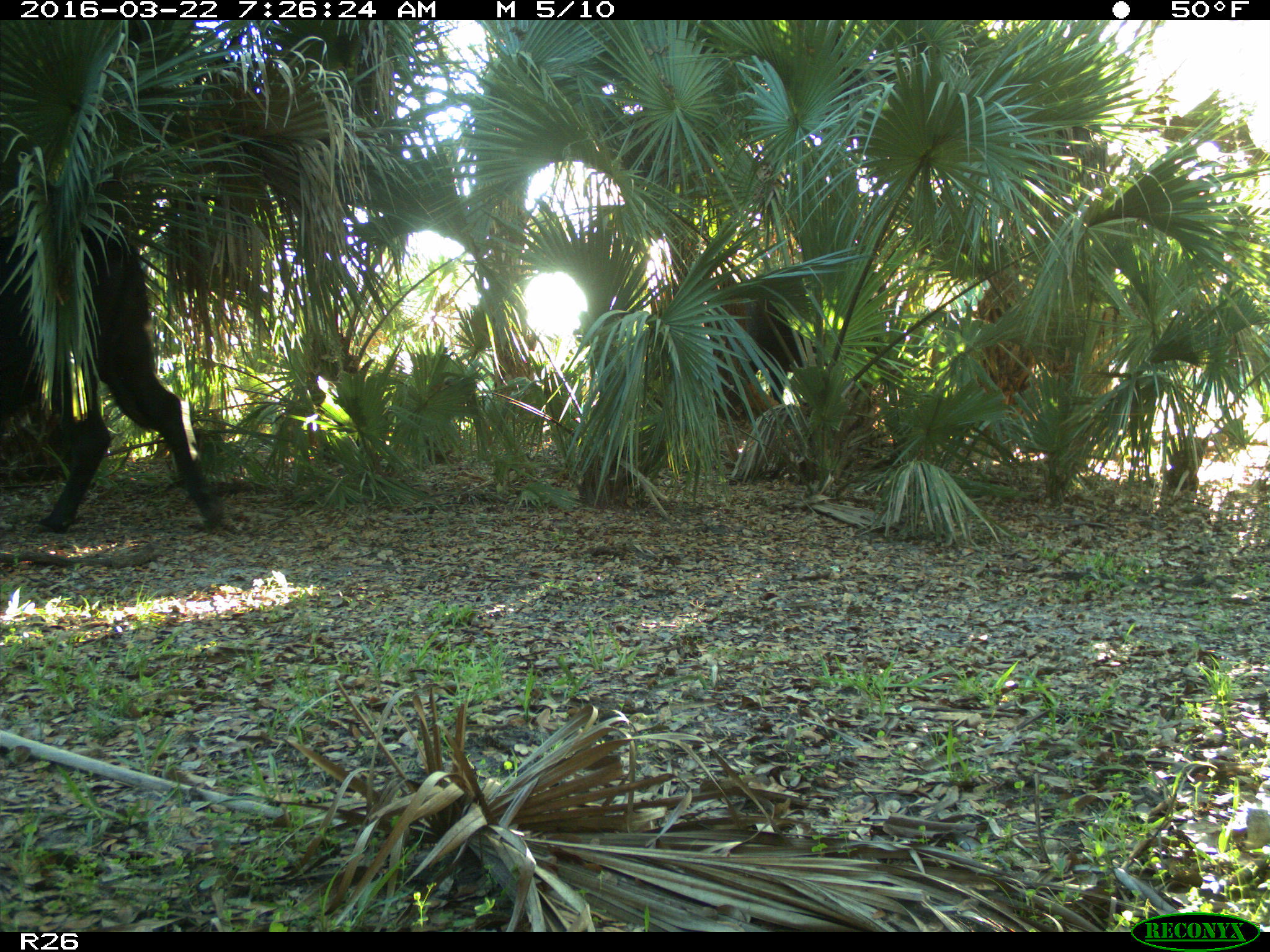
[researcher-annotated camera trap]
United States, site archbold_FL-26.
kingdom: Animalia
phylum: Chordata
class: Mammalia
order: Artiodactyla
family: Bovidae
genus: Bos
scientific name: Bos taurus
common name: domestic cow